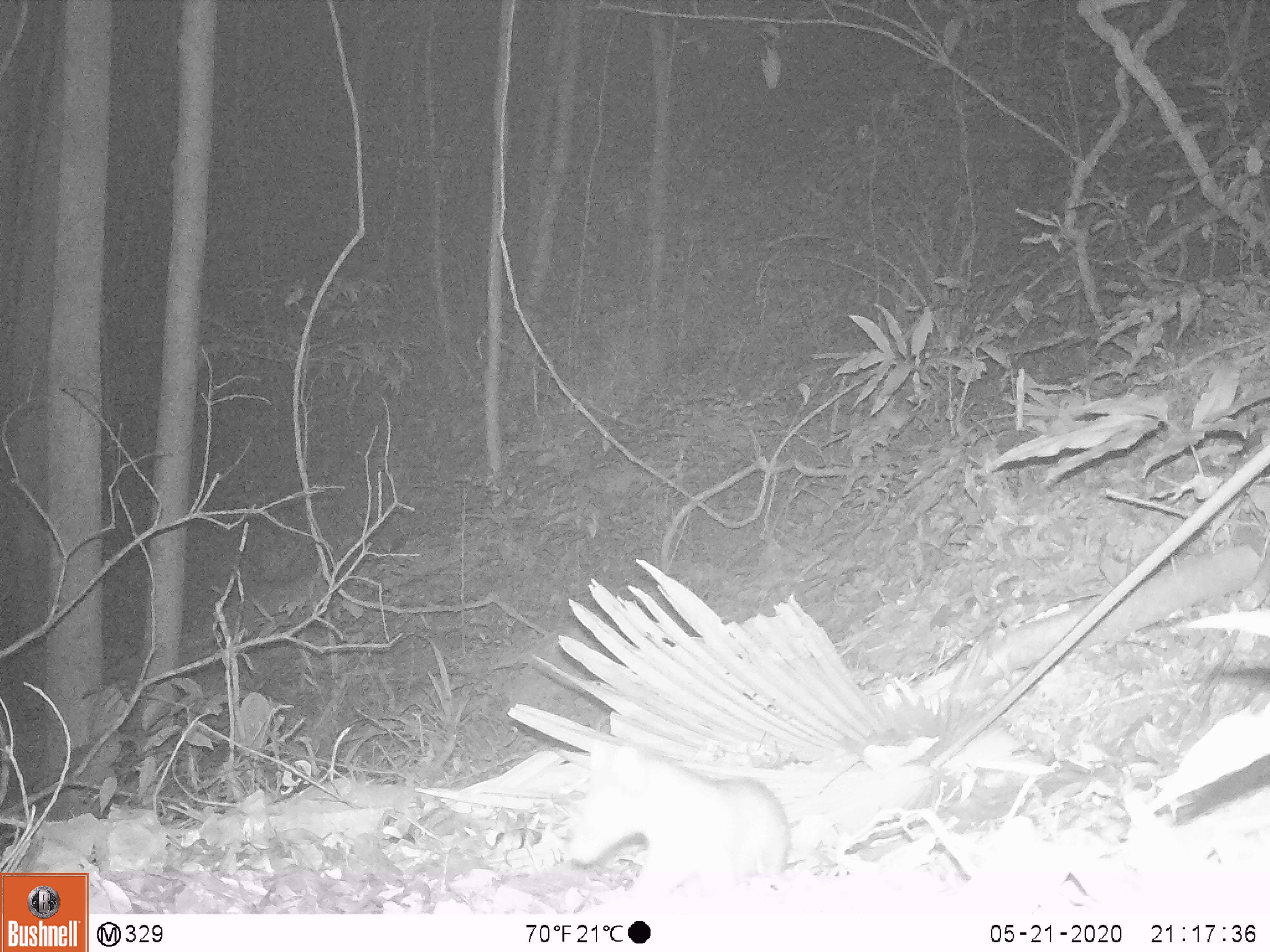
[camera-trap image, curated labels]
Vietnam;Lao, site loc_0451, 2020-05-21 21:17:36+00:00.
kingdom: Animalia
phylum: Chordata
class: Mammalia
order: Carnivora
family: Mustelidae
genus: Melogale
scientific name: Melogale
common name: ferret badger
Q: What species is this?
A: Ferret badger (Melogale).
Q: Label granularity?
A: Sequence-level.